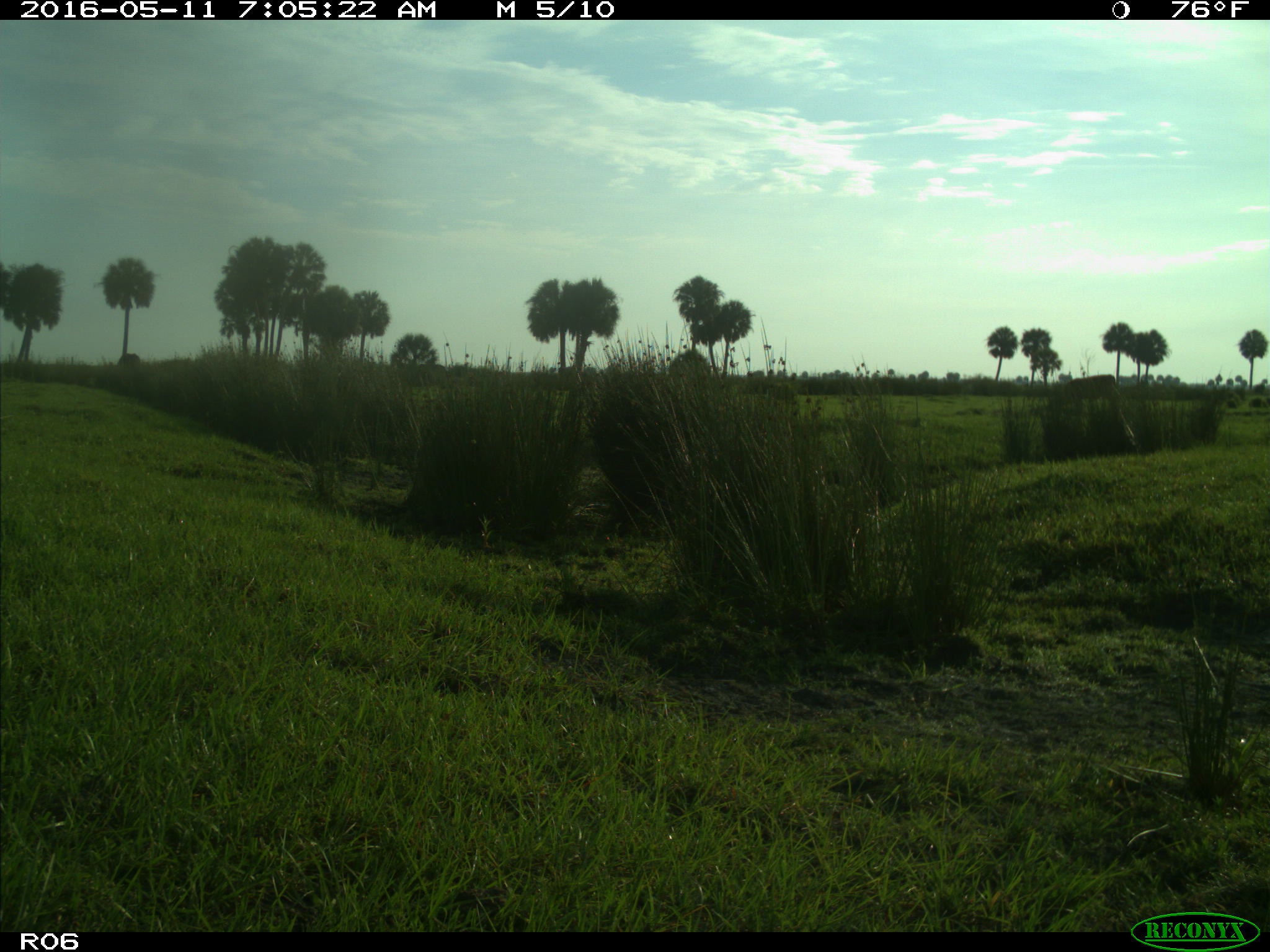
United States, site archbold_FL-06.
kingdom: Animalia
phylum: Chordata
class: Mammalia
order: Artiodactyla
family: Bovidae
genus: Bos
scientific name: Bos taurus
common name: domestic cow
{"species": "Bos taurus (domestic cow)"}